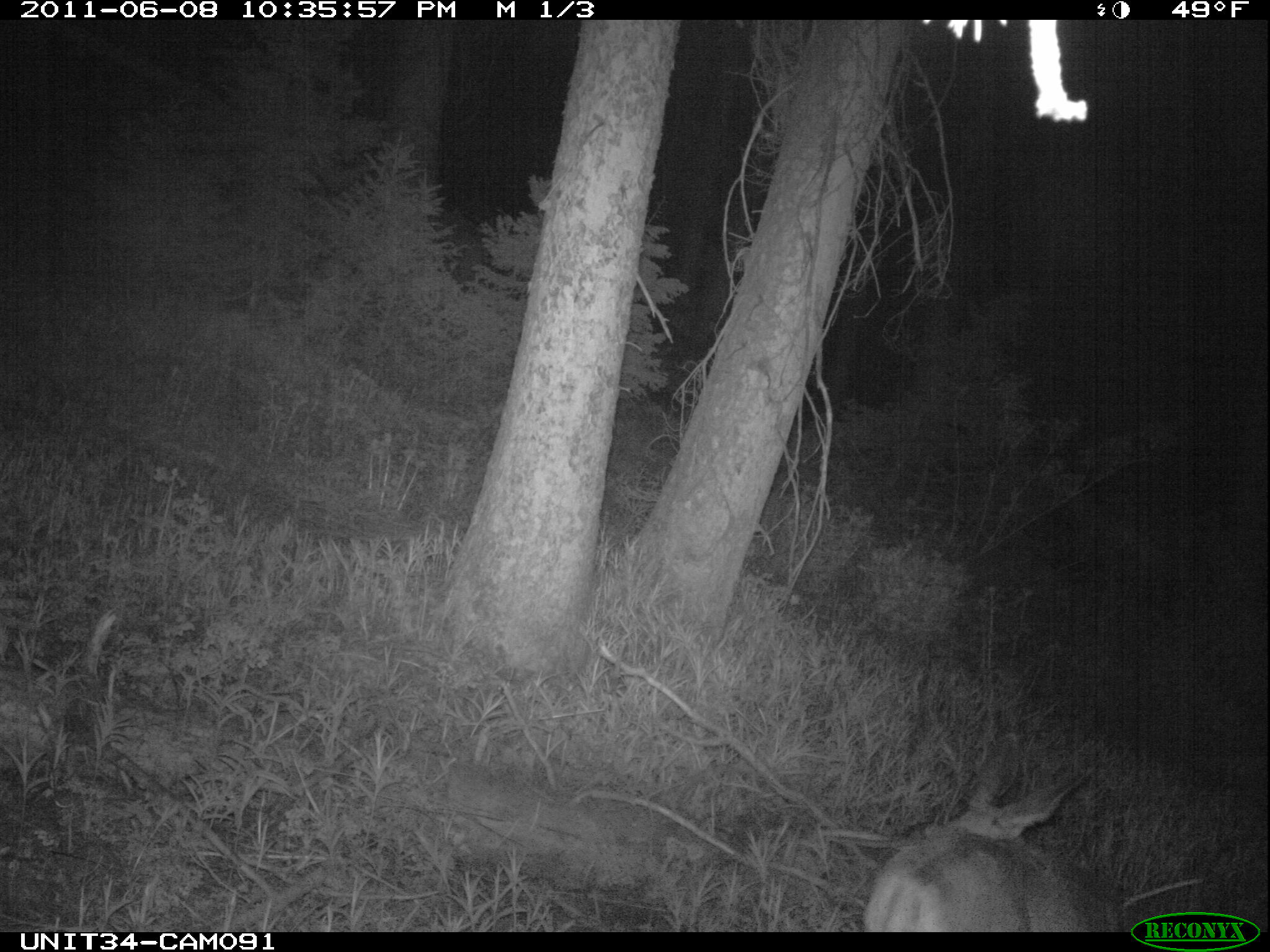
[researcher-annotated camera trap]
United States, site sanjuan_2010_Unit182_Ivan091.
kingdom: Animalia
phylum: Chordata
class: Mammalia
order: Artiodactyla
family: Cervidae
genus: Odocoileus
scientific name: Odocoileus hemionus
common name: mule deer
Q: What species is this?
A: Odocoileus hemionus (mule deer).